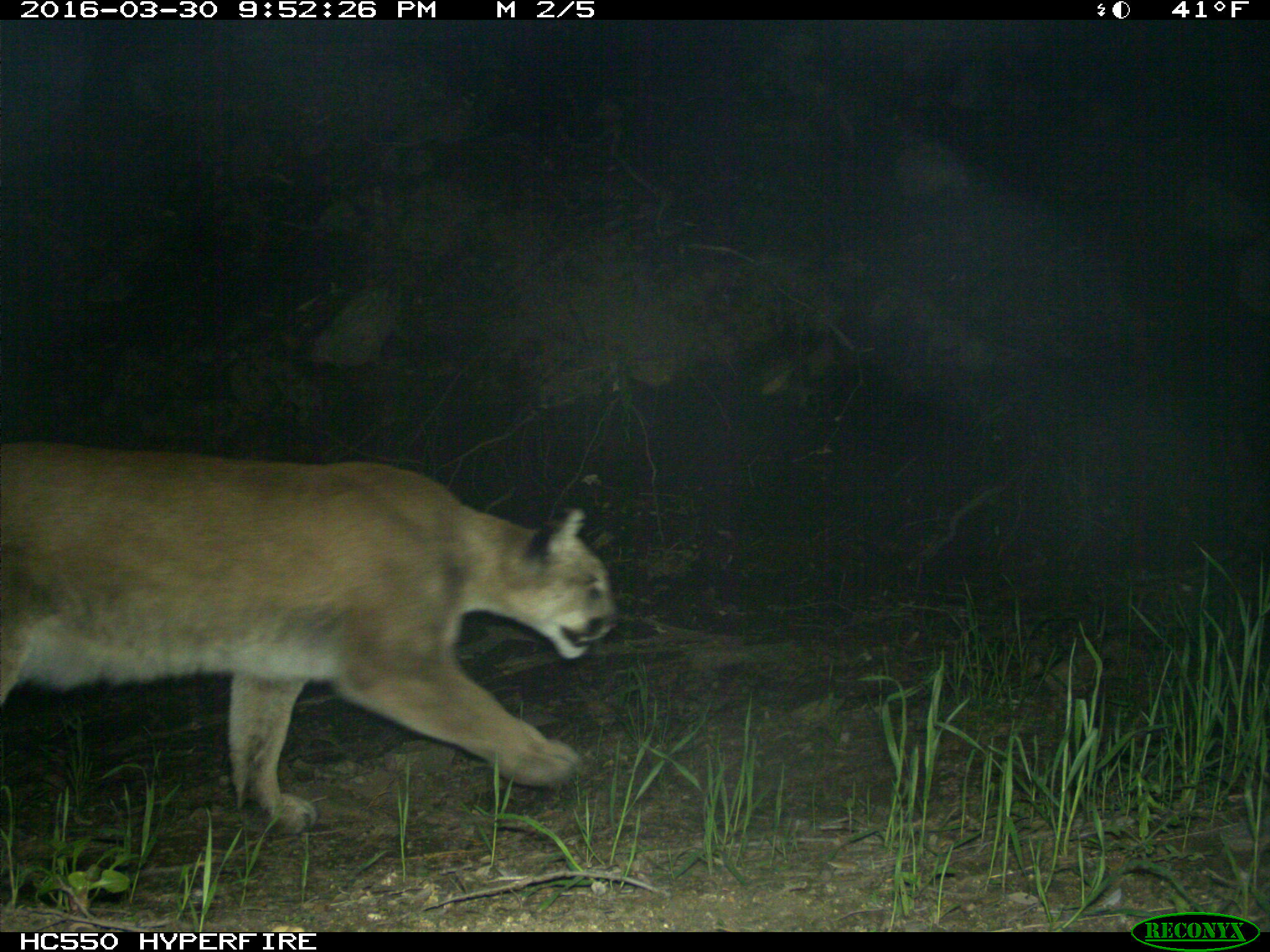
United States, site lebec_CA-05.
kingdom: Animalia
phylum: Chordata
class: Mammalia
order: Carnivora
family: Felidae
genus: Puma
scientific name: Puma concolor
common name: mountain lion